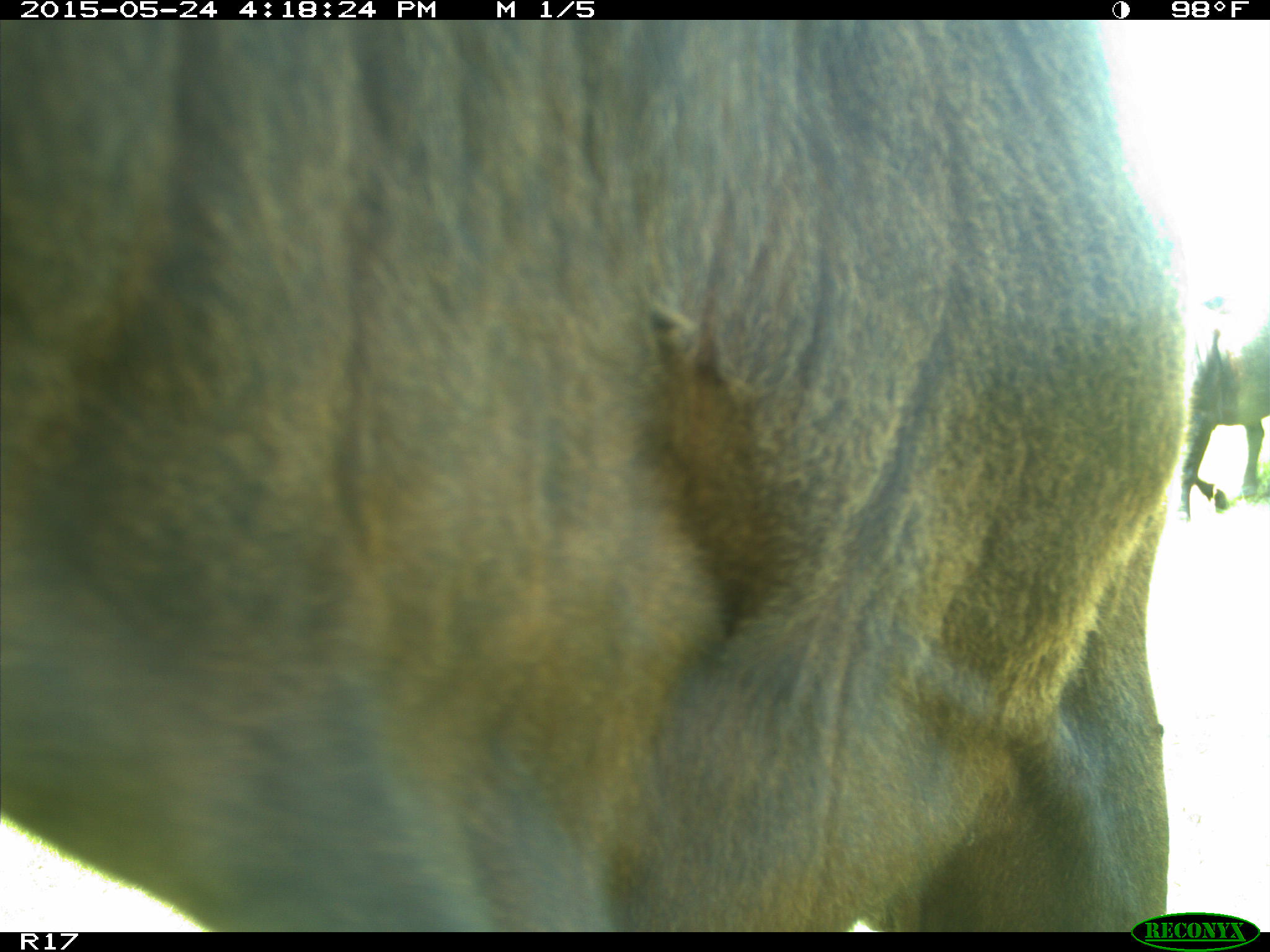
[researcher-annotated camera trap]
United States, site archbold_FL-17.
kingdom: Animalia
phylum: Chordata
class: Mammalia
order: Artiodactyla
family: Bovidae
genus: Bos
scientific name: Bos taurus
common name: domestic cow